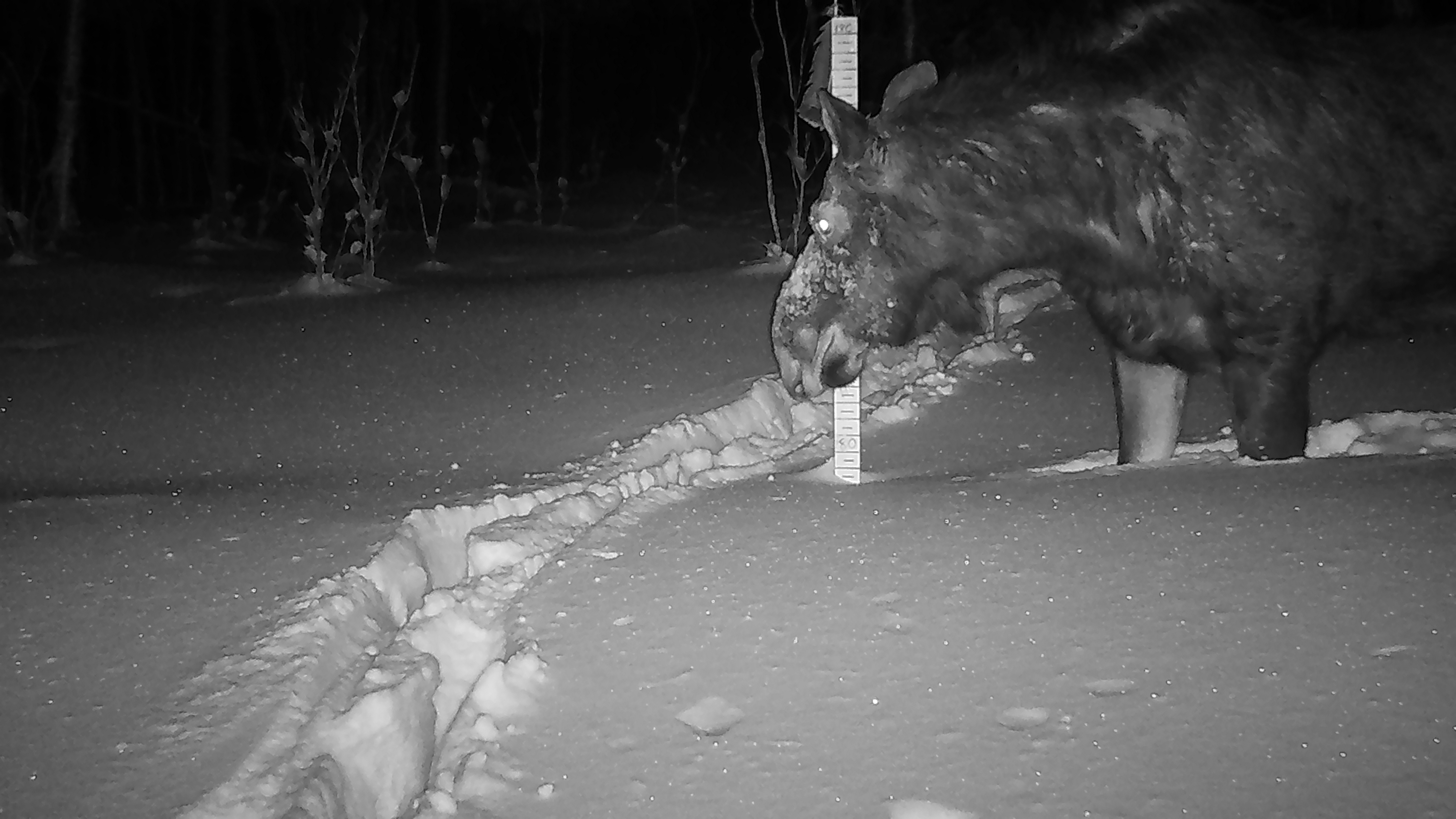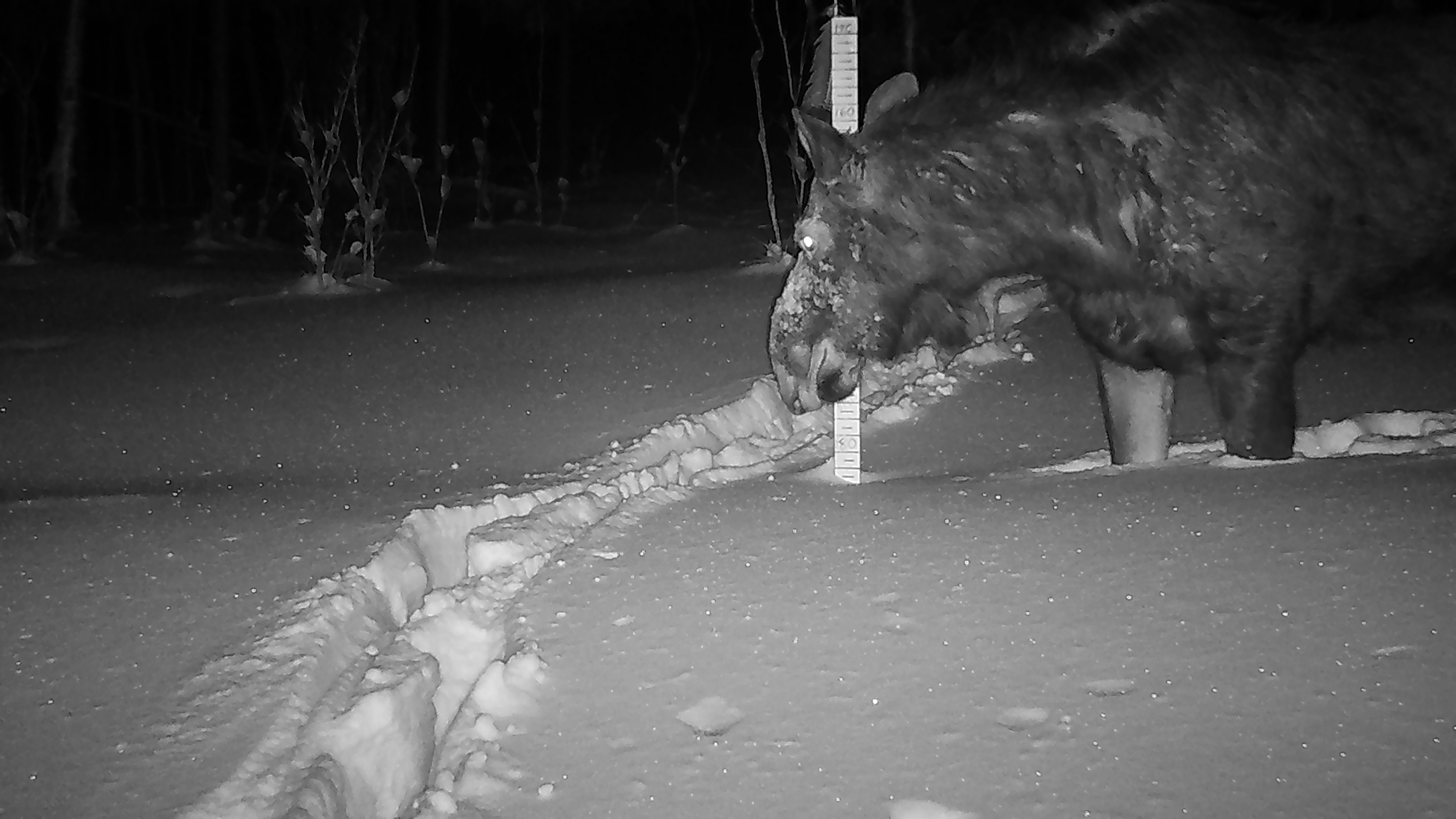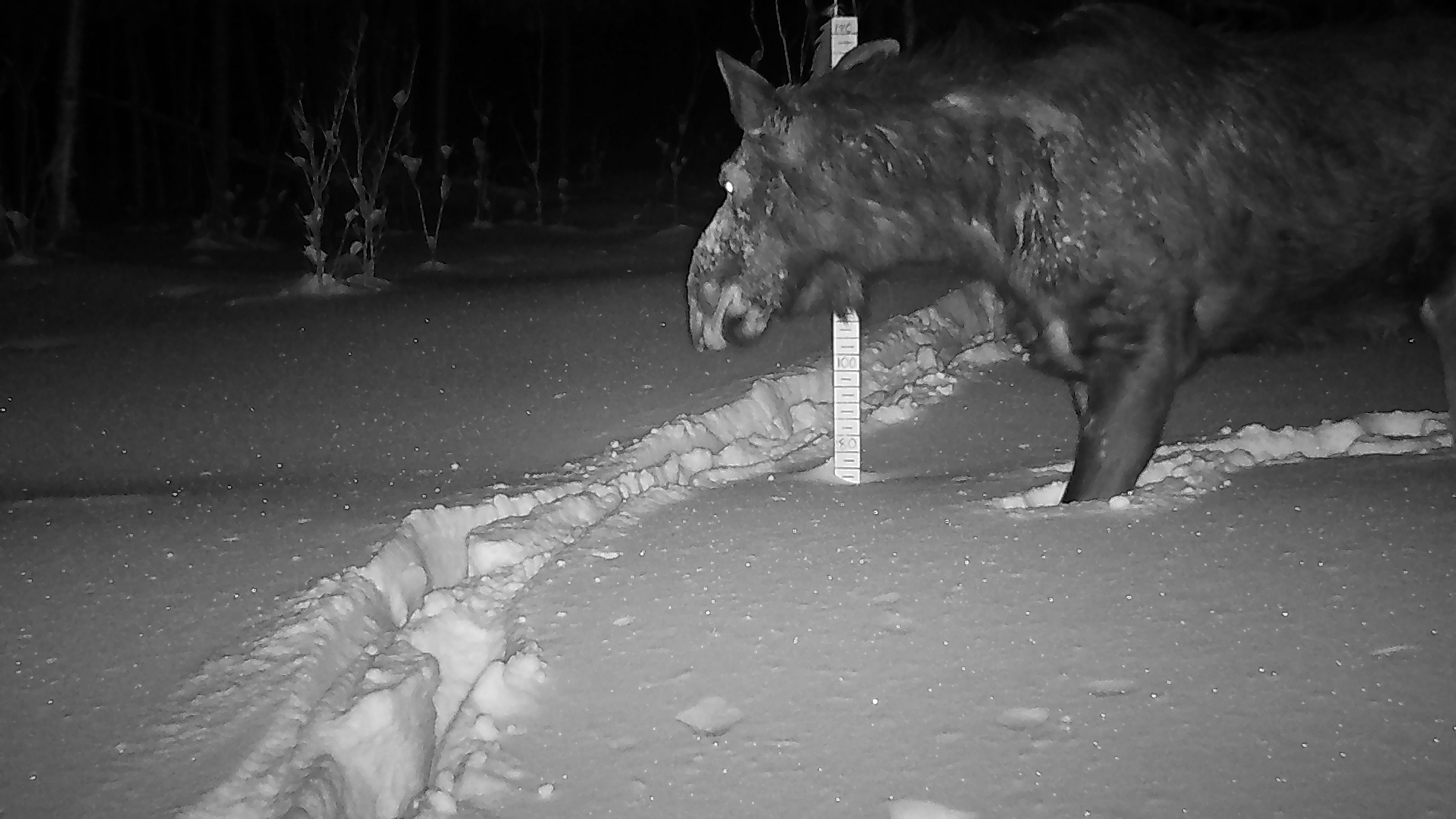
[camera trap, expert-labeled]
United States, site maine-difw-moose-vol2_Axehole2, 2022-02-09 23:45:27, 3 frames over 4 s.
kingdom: Animalia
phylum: Chordata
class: Mammalia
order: Artiodactyla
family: Cervidae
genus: Alces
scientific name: Alces alces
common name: moose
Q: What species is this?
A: Moose (Alces alces).